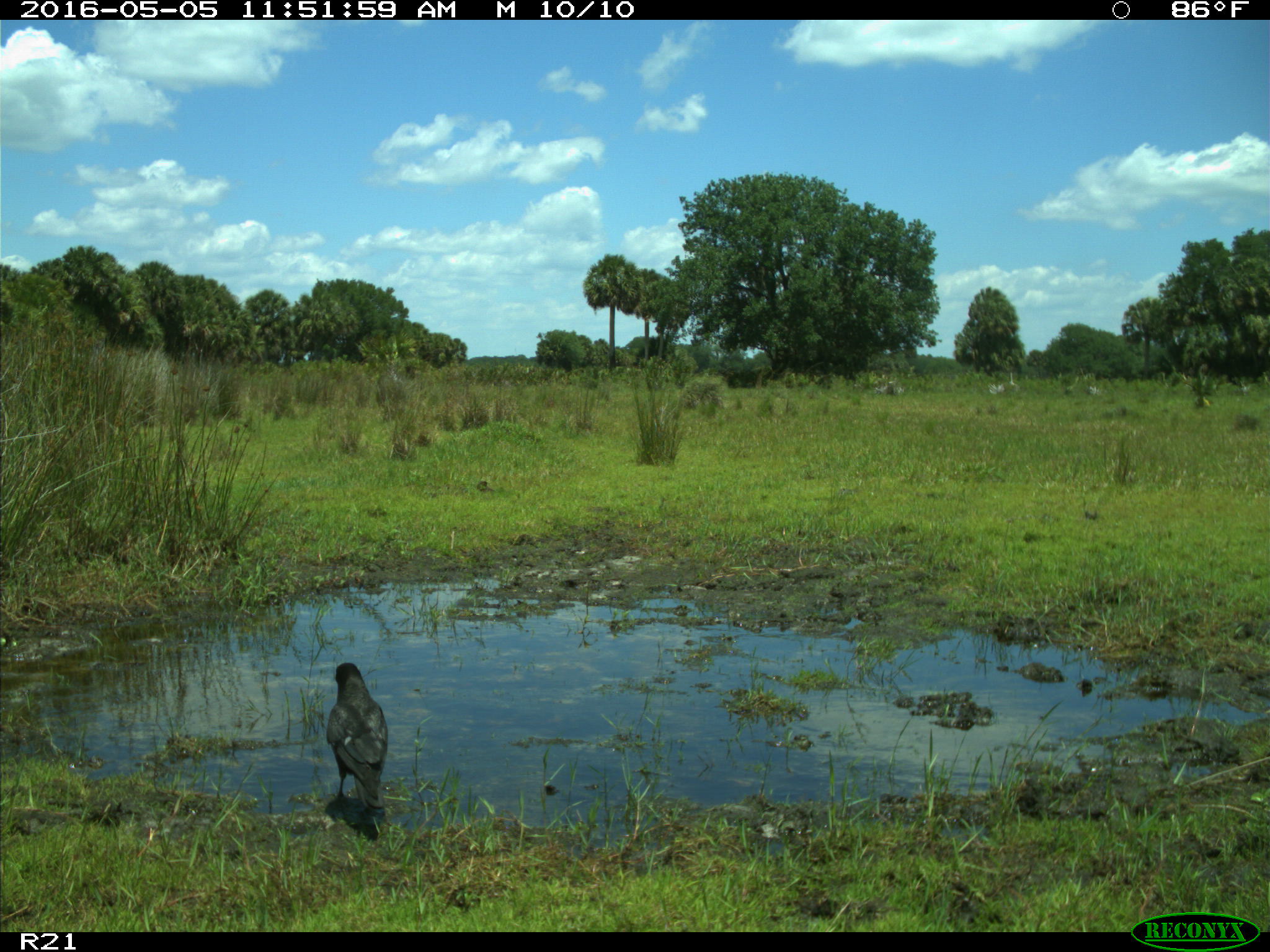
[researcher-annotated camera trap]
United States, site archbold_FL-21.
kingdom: Animalia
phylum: Chordata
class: Aves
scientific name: Aves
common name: birds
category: unidentified bird